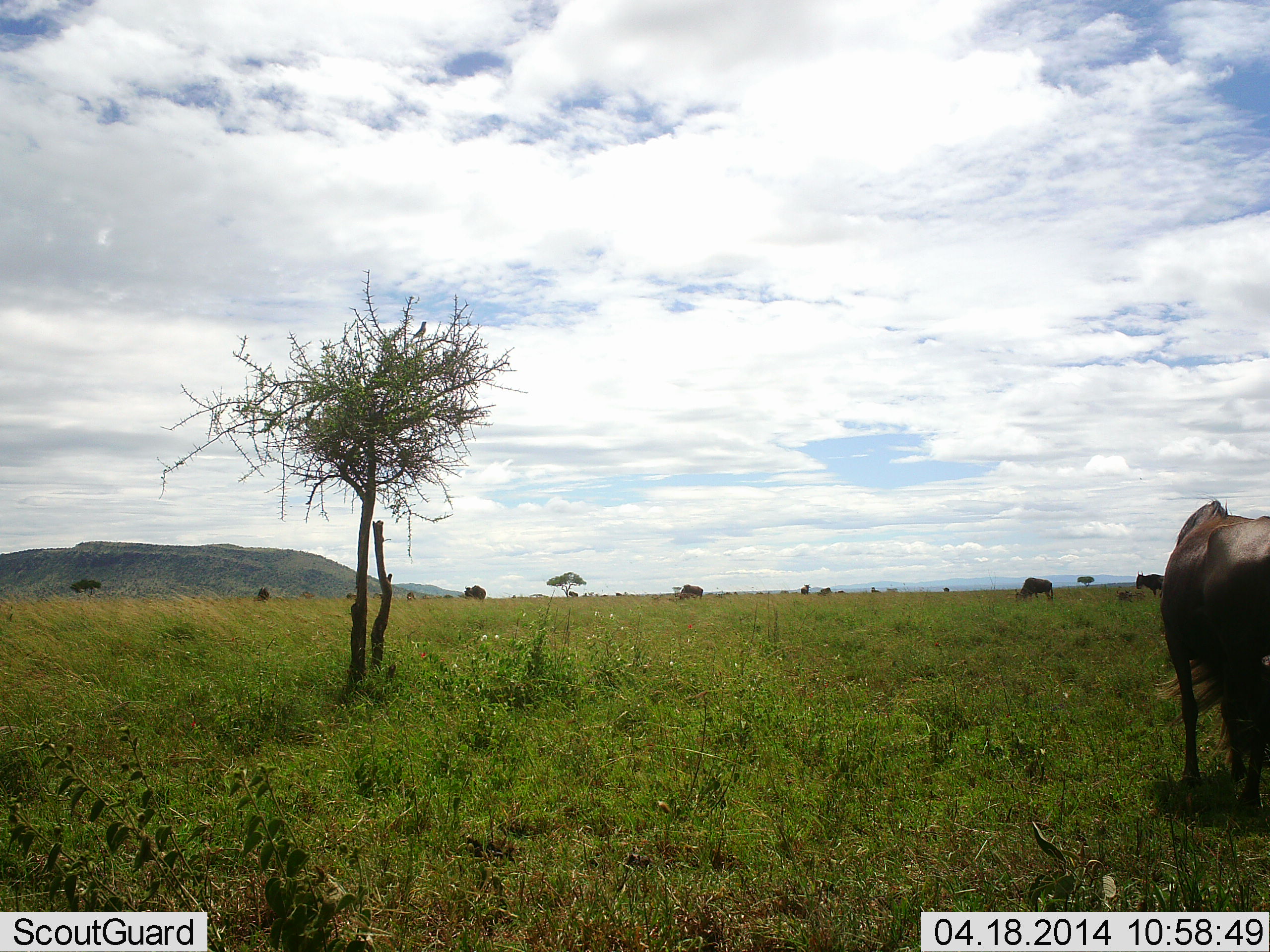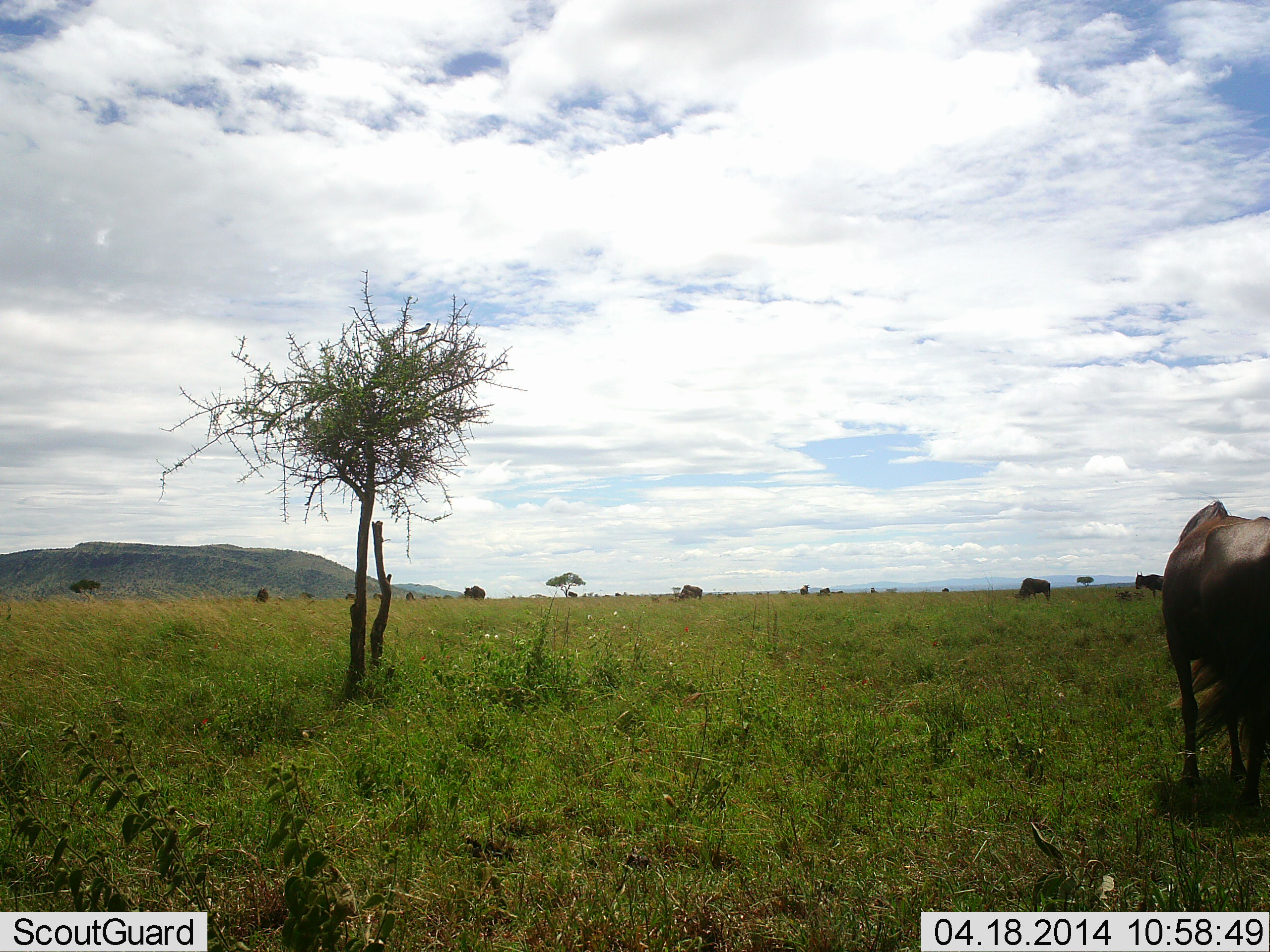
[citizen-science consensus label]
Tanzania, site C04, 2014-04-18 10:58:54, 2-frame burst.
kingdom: Animalia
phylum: Chordata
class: Mammalia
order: Artiodactyla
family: Bovidae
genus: Connochaetes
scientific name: Connochaetes taurinus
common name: blue wildebeest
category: wildebeest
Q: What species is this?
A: Wildebeest (blue wildebeest) (Connochaetes taurinus).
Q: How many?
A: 6.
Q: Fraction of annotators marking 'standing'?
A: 58%.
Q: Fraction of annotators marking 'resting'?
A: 8%.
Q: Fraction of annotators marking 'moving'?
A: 8%.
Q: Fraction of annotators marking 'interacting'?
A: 0%.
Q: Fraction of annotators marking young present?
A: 0%.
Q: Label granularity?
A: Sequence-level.